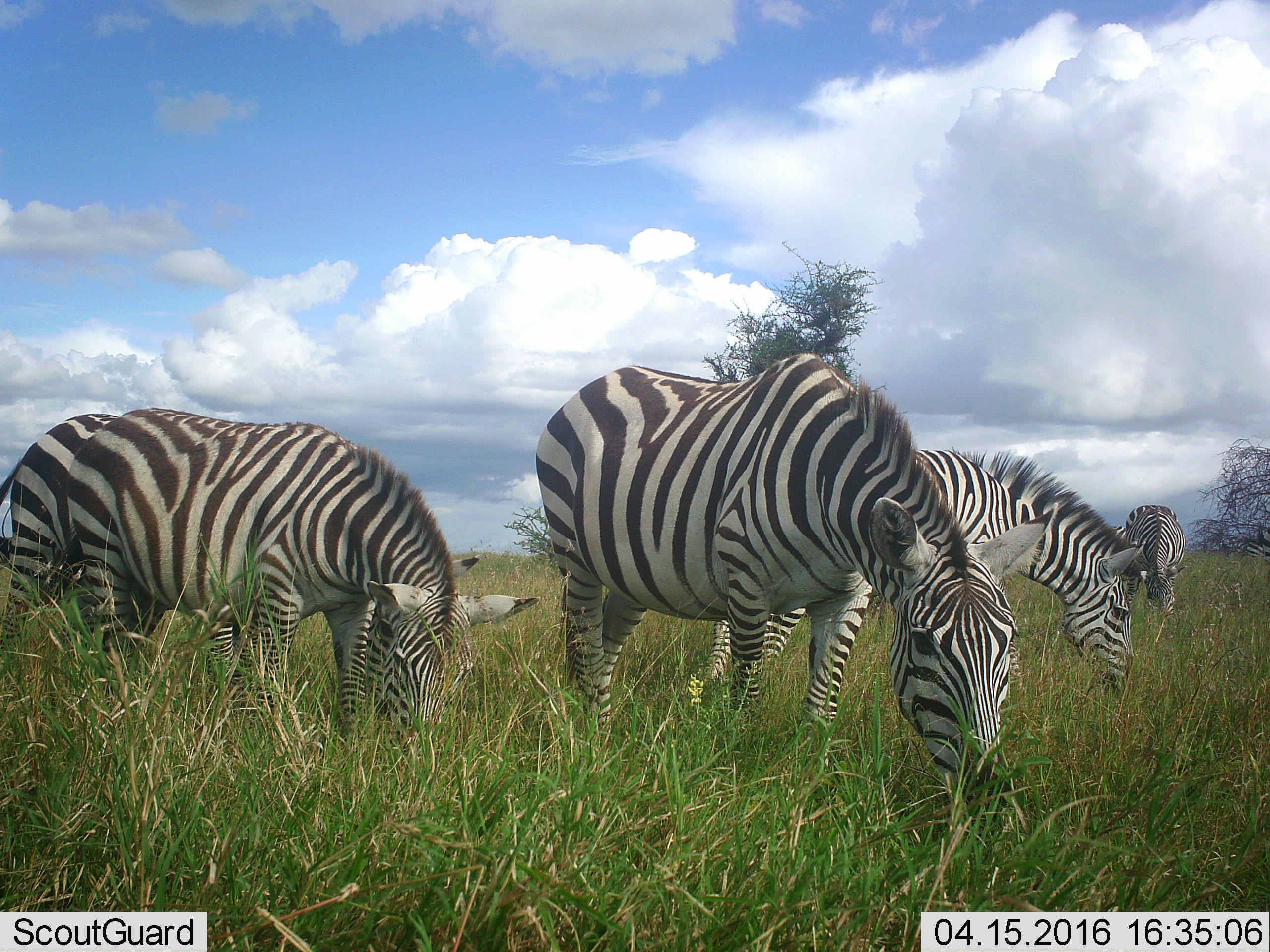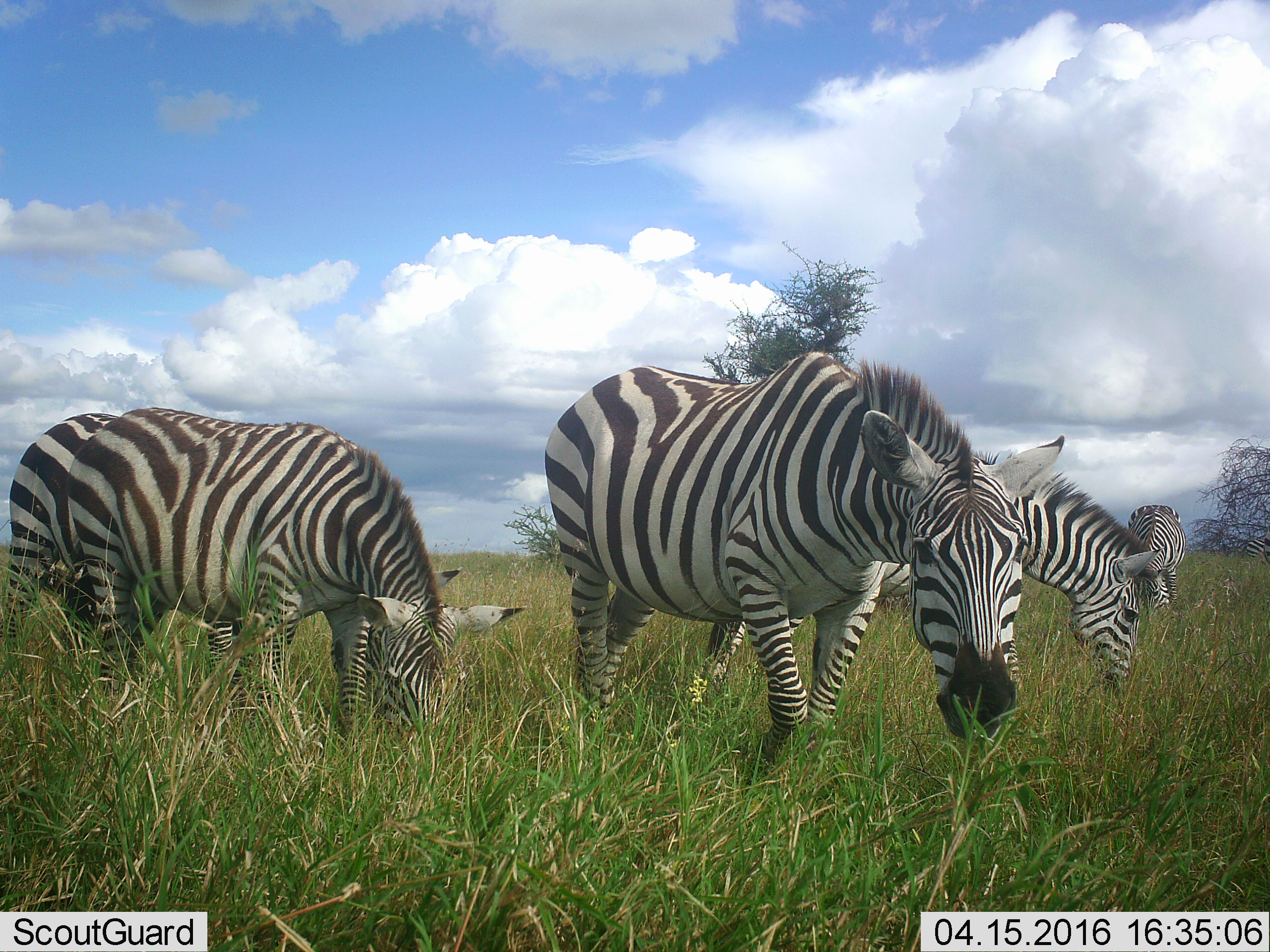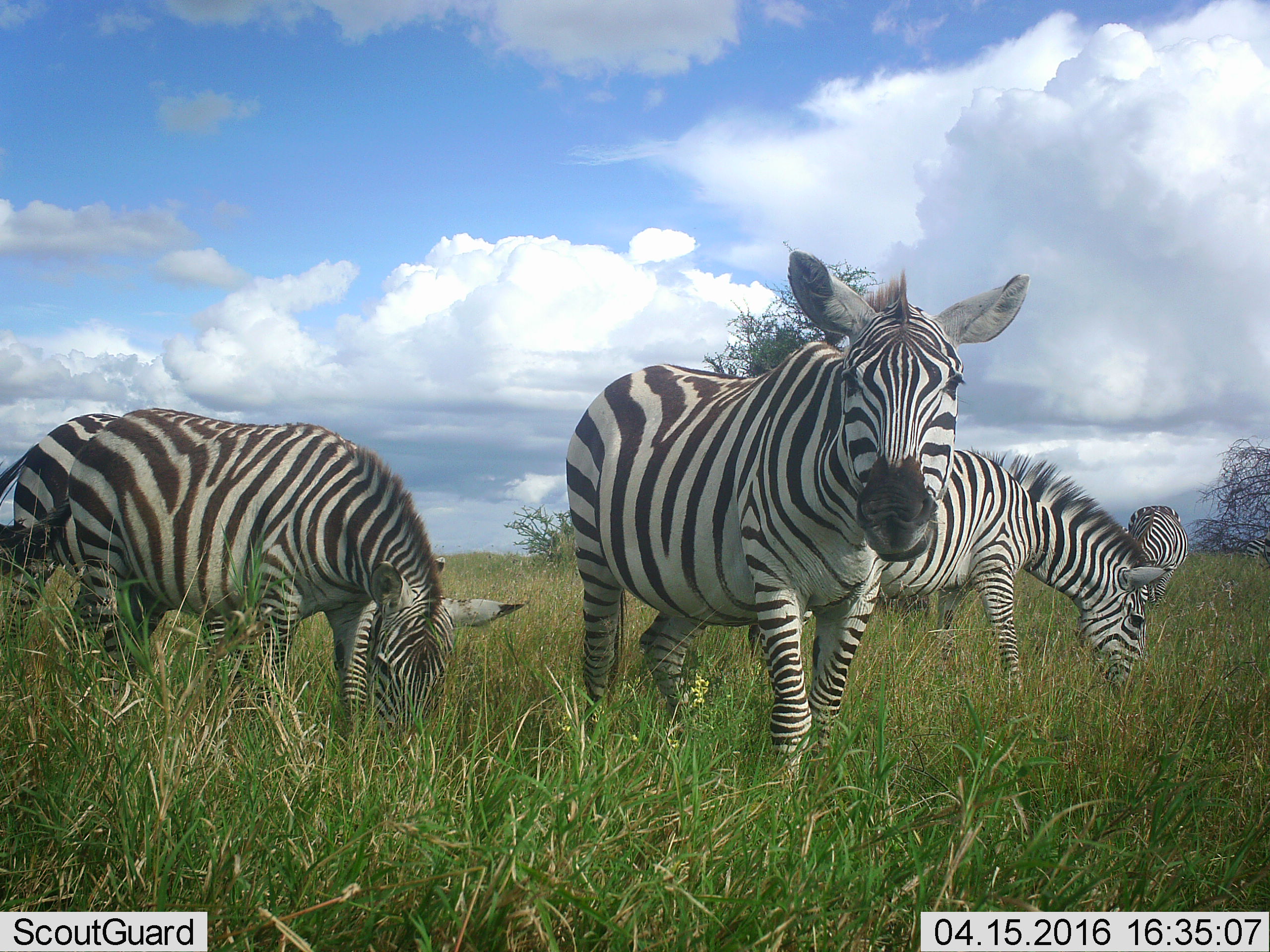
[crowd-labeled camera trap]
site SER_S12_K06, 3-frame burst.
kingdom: Animalia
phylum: Chordata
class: Mammalia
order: Perissodactyla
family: Equidae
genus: Equus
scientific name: Equus quagga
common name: plains zebra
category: zebraplains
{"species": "zebraplains (plains zebra) (Equus quagga)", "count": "5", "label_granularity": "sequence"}